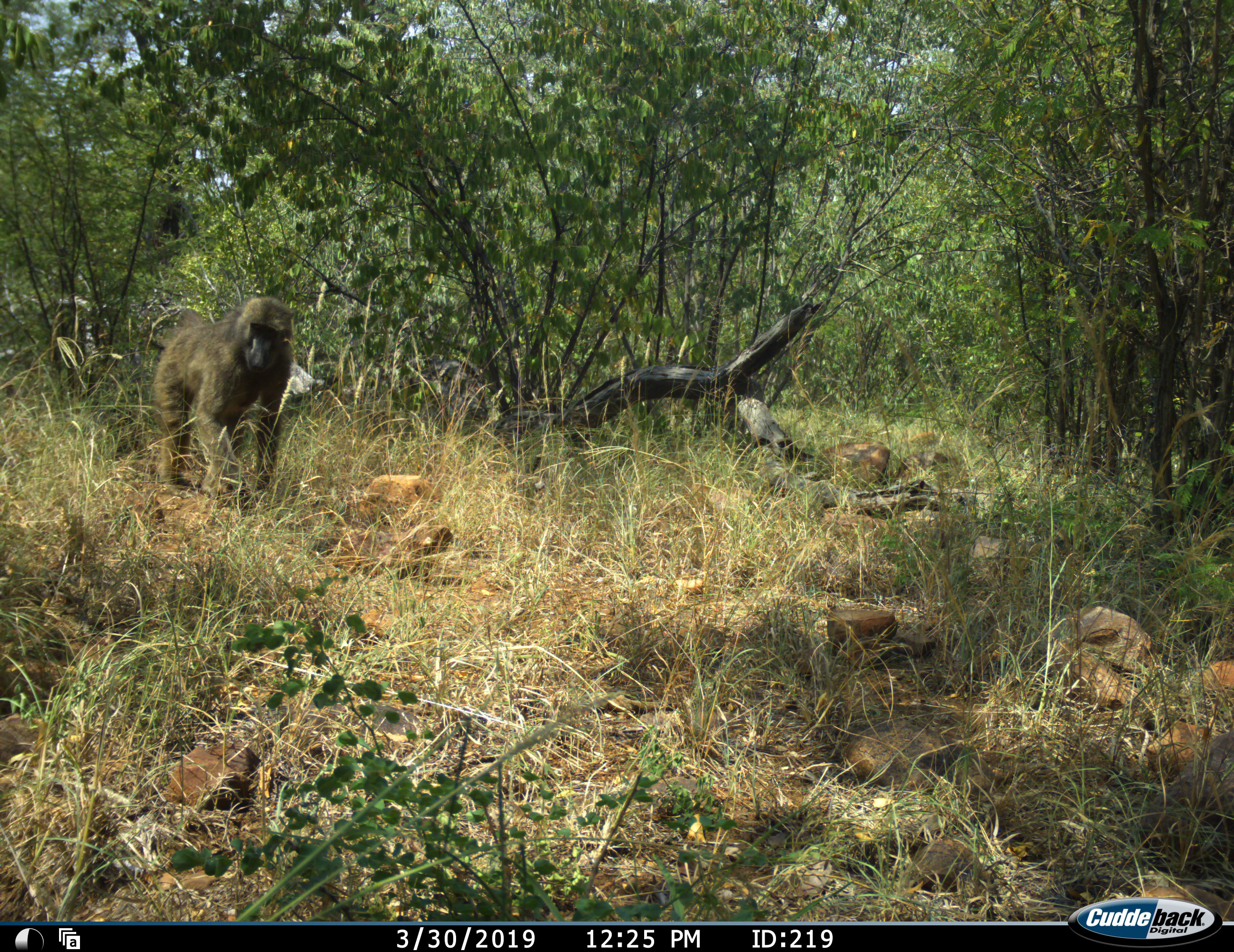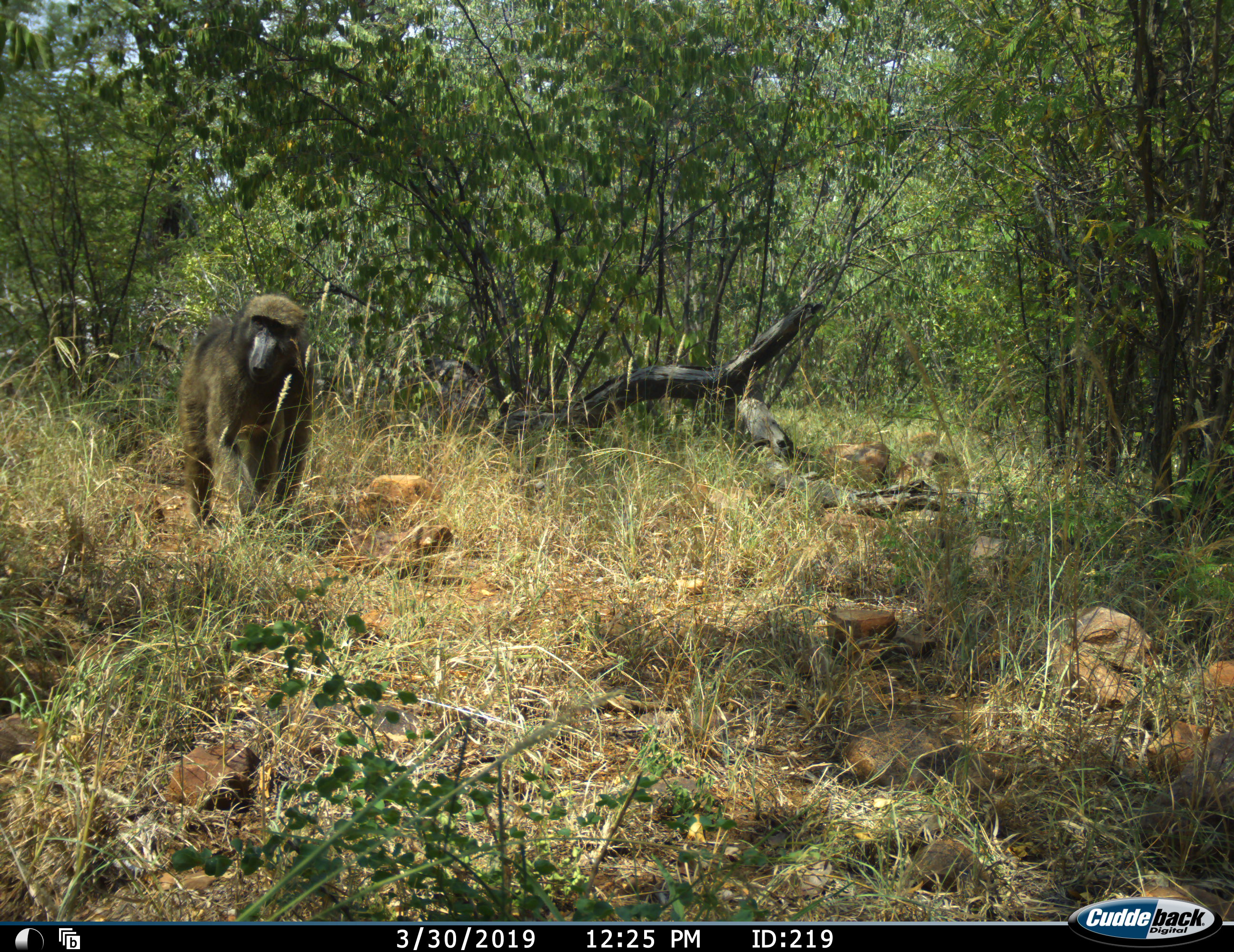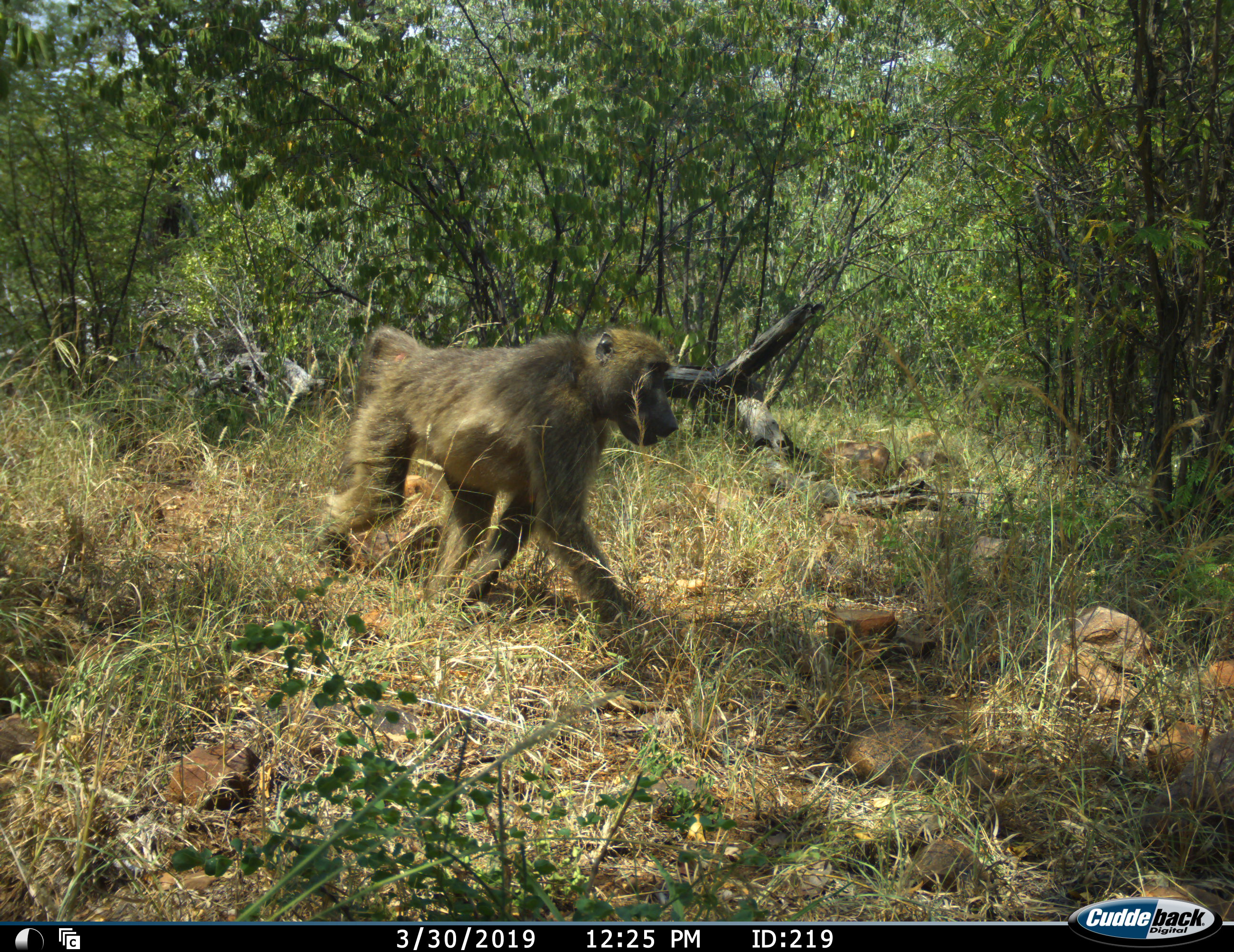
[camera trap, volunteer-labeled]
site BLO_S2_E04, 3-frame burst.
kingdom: Animalia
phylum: Chordata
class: Mammalia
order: Primates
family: Cercopithecidae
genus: Papio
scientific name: Papio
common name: baboon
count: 1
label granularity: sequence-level